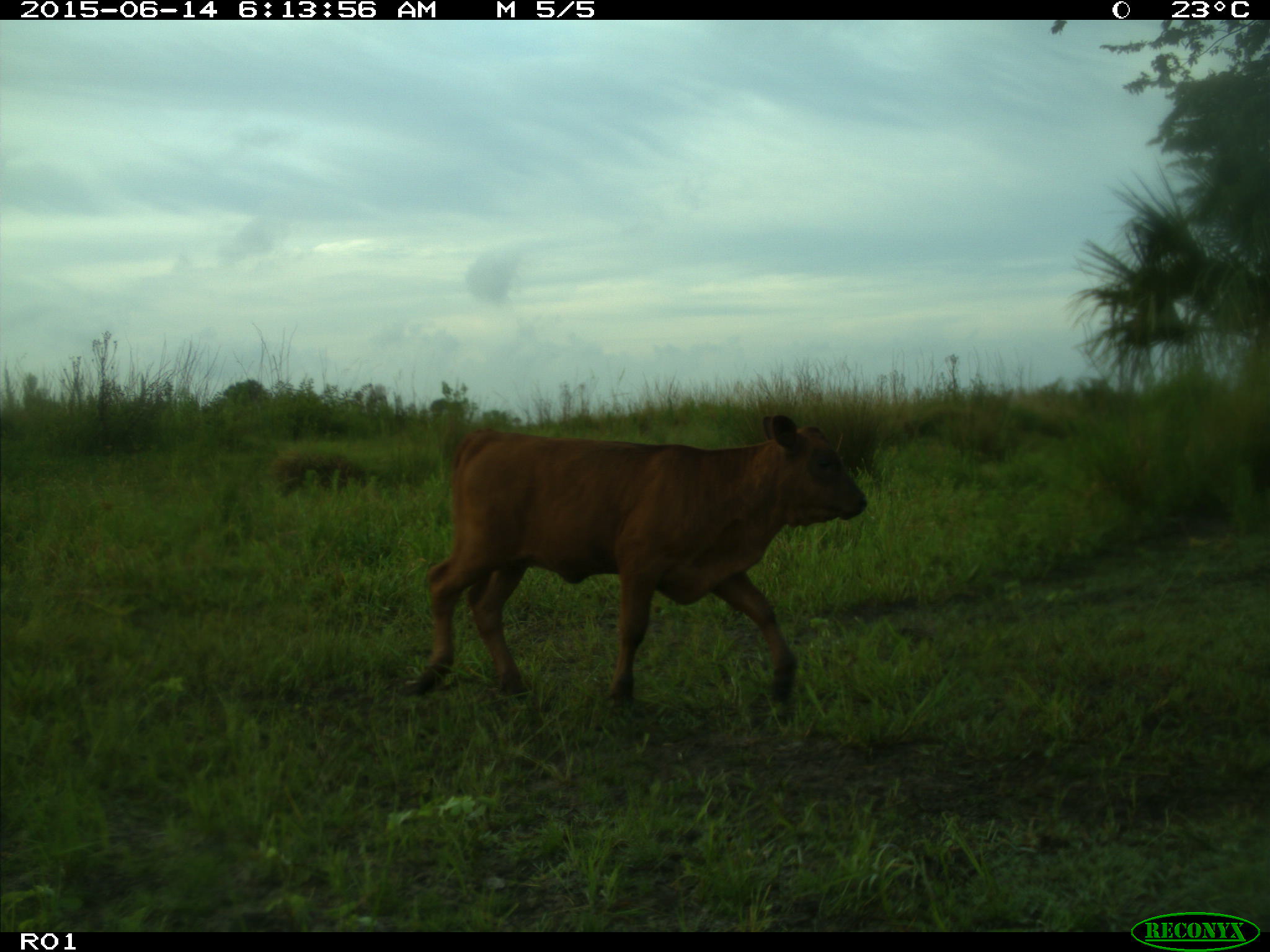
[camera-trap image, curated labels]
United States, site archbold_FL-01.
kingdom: Animalia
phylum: Chordata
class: Mammalia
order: Artiodactyla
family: Bovidae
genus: Bos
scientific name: Bos taurus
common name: domestic cow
Bos taurus (domestic cow).